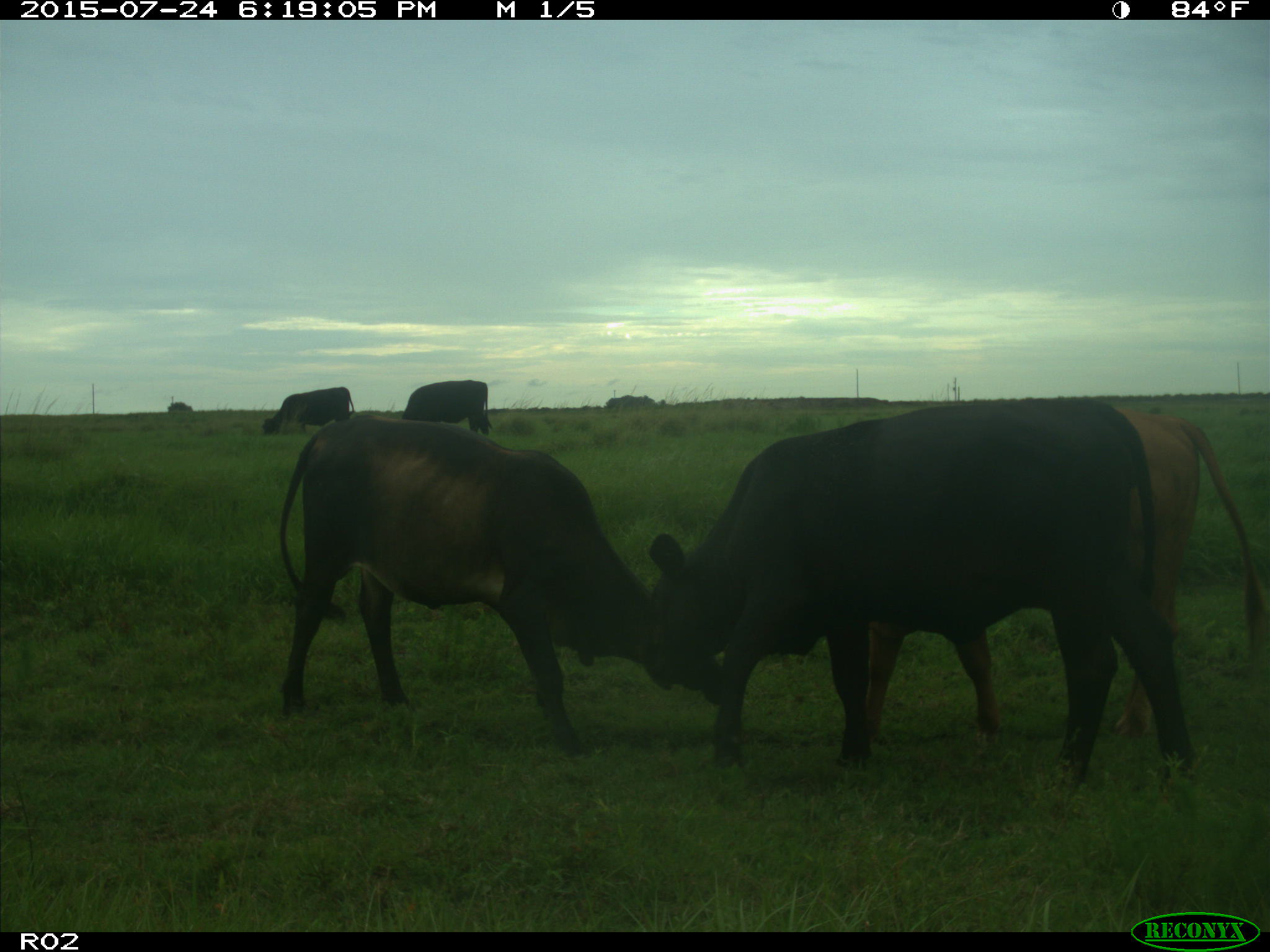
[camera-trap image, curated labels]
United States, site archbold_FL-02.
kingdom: Animalia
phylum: Chordata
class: Mammalia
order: Artiodactyla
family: Bovidae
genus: Bos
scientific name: Bos taurus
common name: domestic cow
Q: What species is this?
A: Bos taurus (domestic cow).